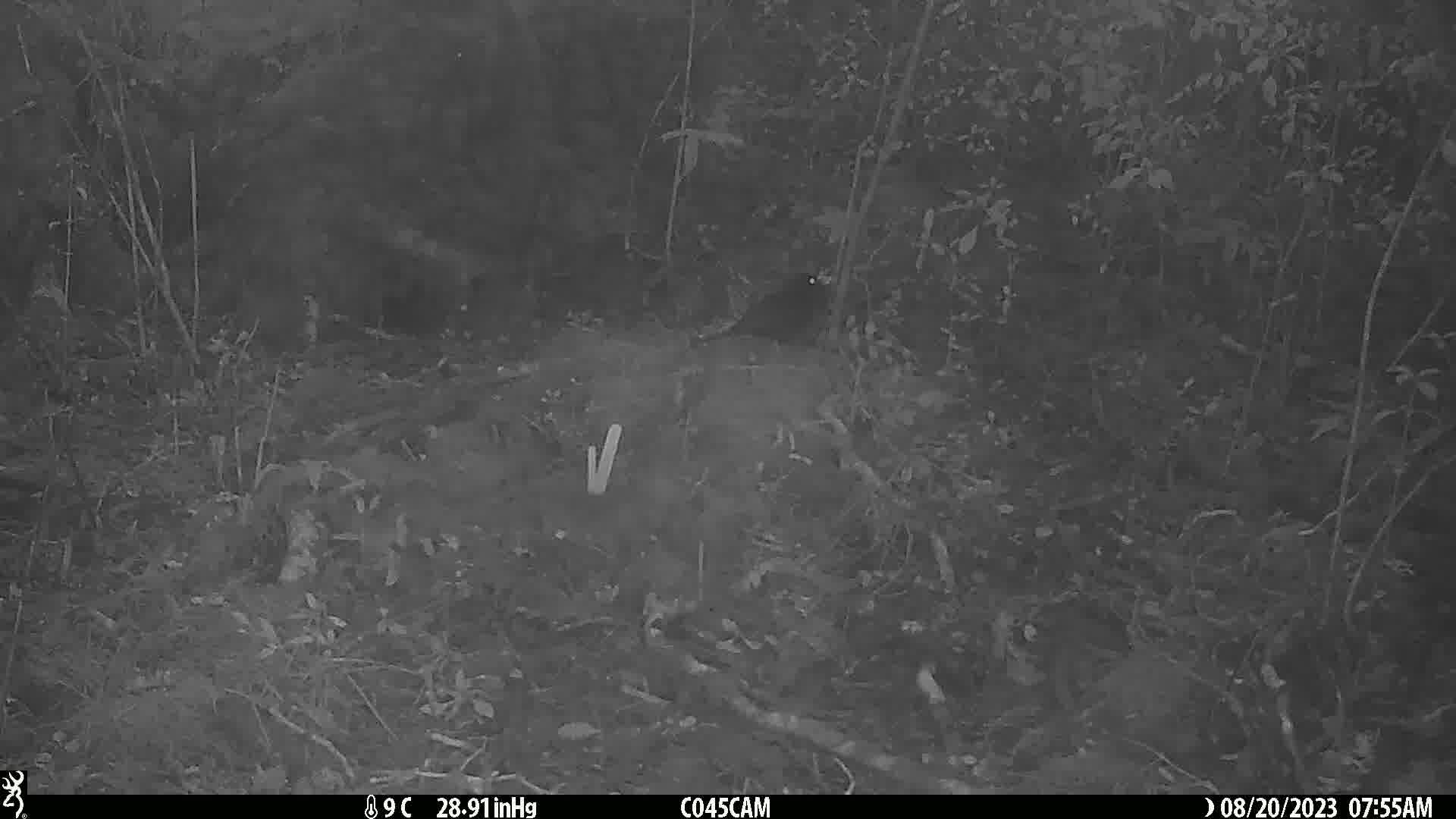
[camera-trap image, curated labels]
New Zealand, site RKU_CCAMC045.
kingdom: Animalia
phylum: Chordata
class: Aves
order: Passeriformes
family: Turdidae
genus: Turdus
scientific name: Turdus merula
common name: eurasian blackbird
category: blackbird